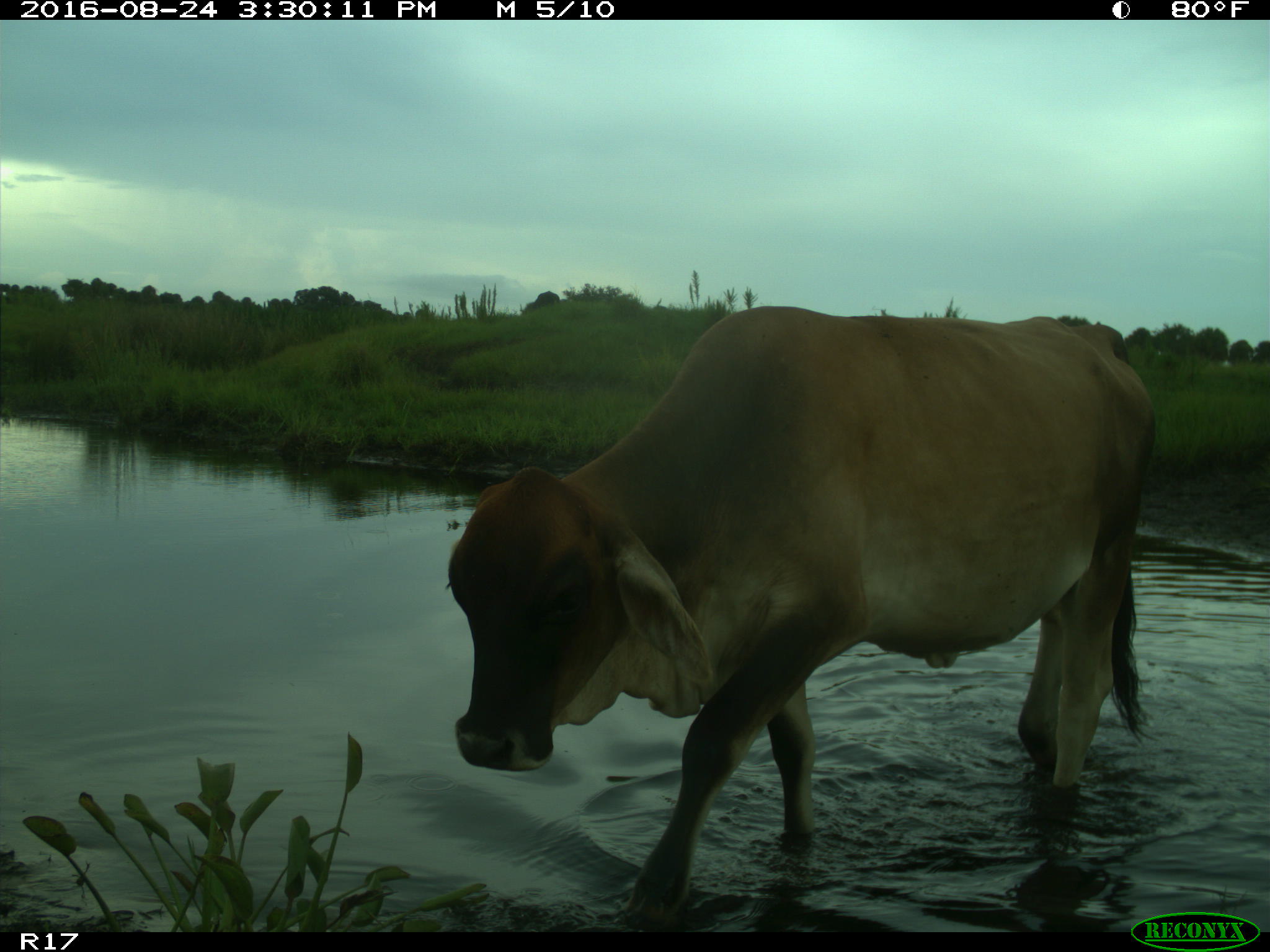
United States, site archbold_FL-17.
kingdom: Animalia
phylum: Chordata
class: Mammalia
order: Artiodactyla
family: Bovidae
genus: Bos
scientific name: Bos taurus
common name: domestic cow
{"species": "Bos taurus (domestic cow)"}